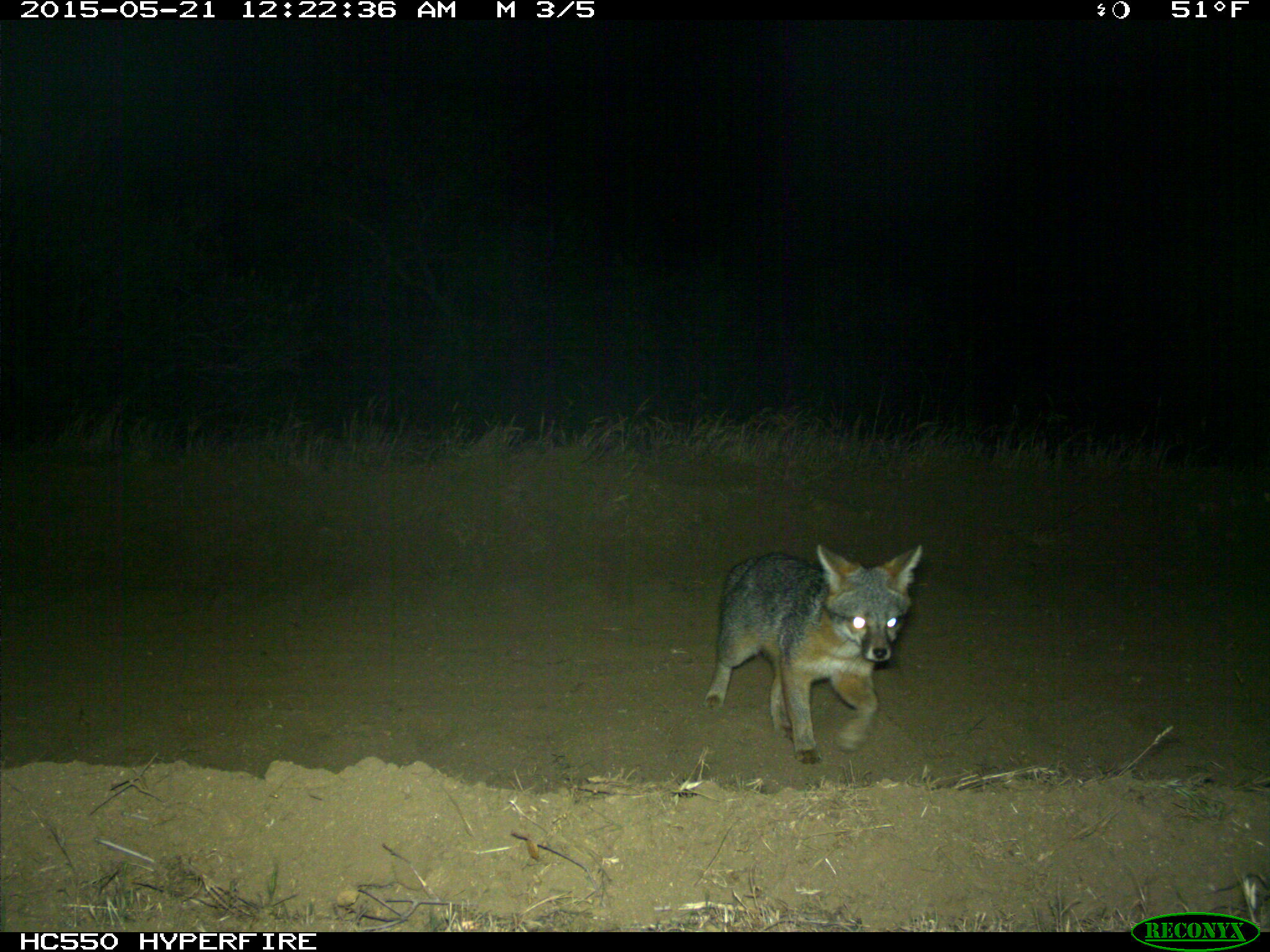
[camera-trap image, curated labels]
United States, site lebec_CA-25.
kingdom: Animalia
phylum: Chordata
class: Mammalia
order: Carnivora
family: Canidae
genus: Urocyon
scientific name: Urocyon cinereoargenteus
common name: gray fox